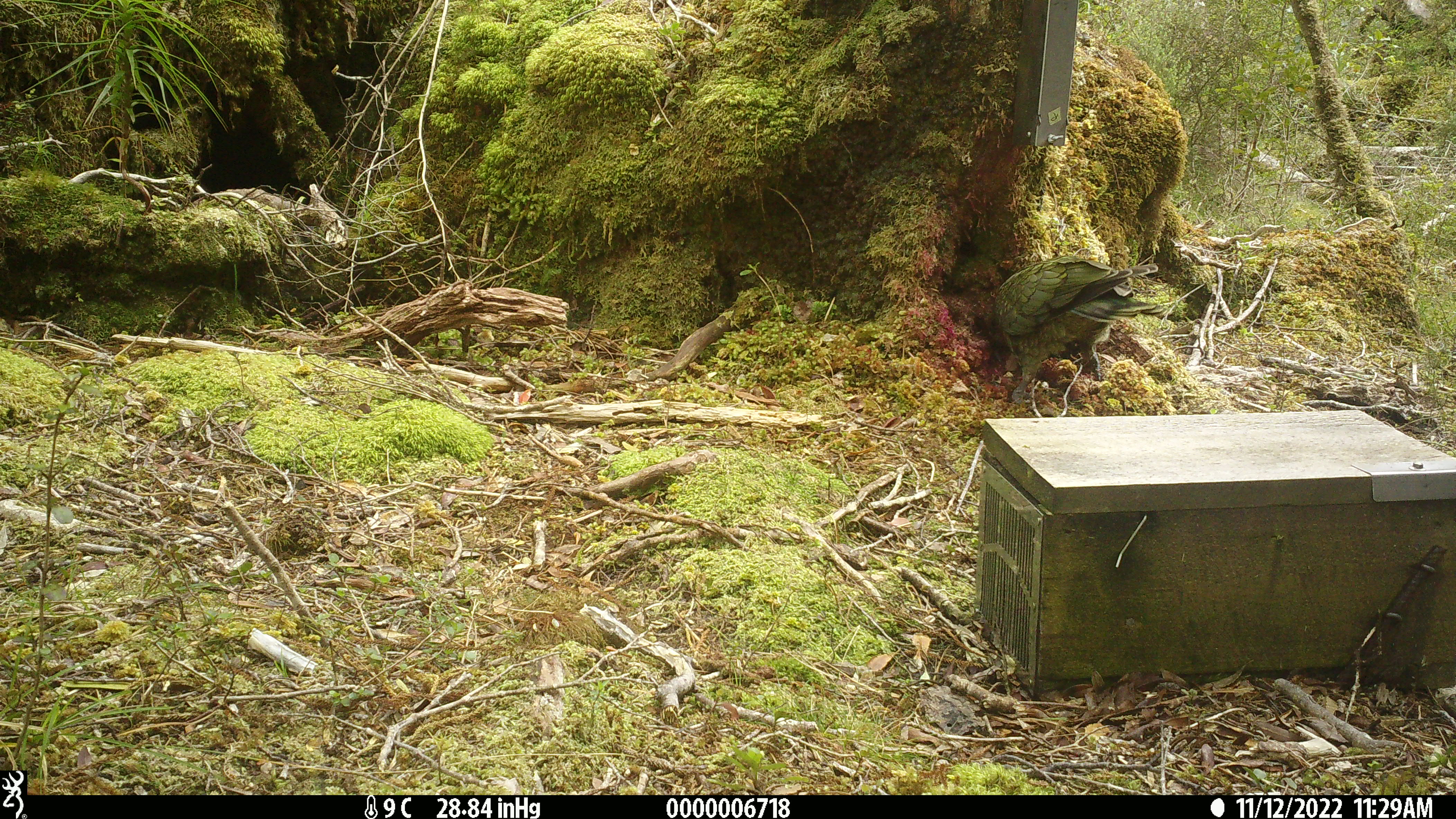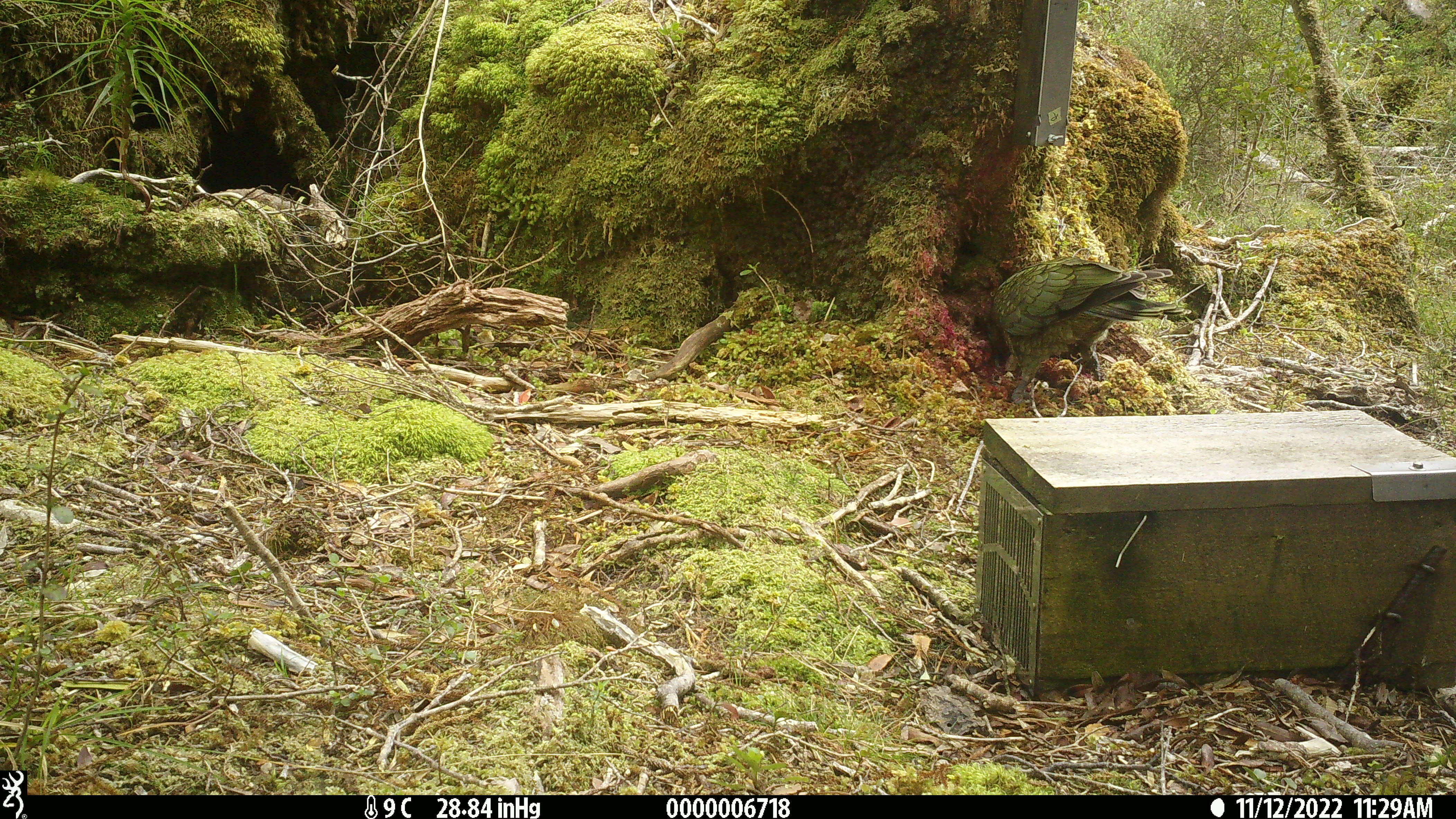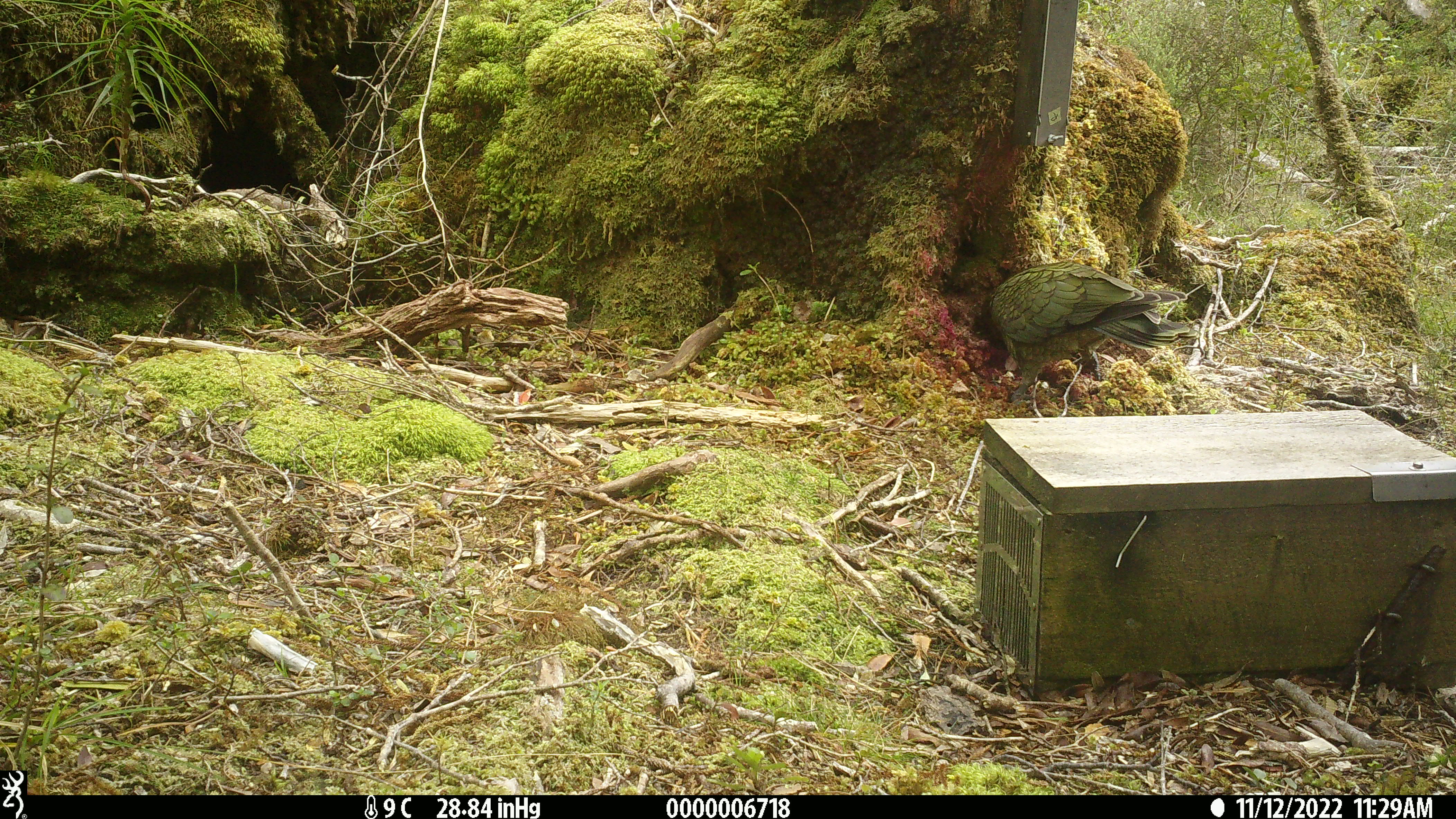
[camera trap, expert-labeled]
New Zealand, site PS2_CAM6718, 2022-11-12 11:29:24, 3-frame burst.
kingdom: Animalia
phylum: Chordata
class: Aves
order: Psittaciformes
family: Strigopidae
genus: Nestor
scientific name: Nestor notabilis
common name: kea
Kea (Nestor notabilis).